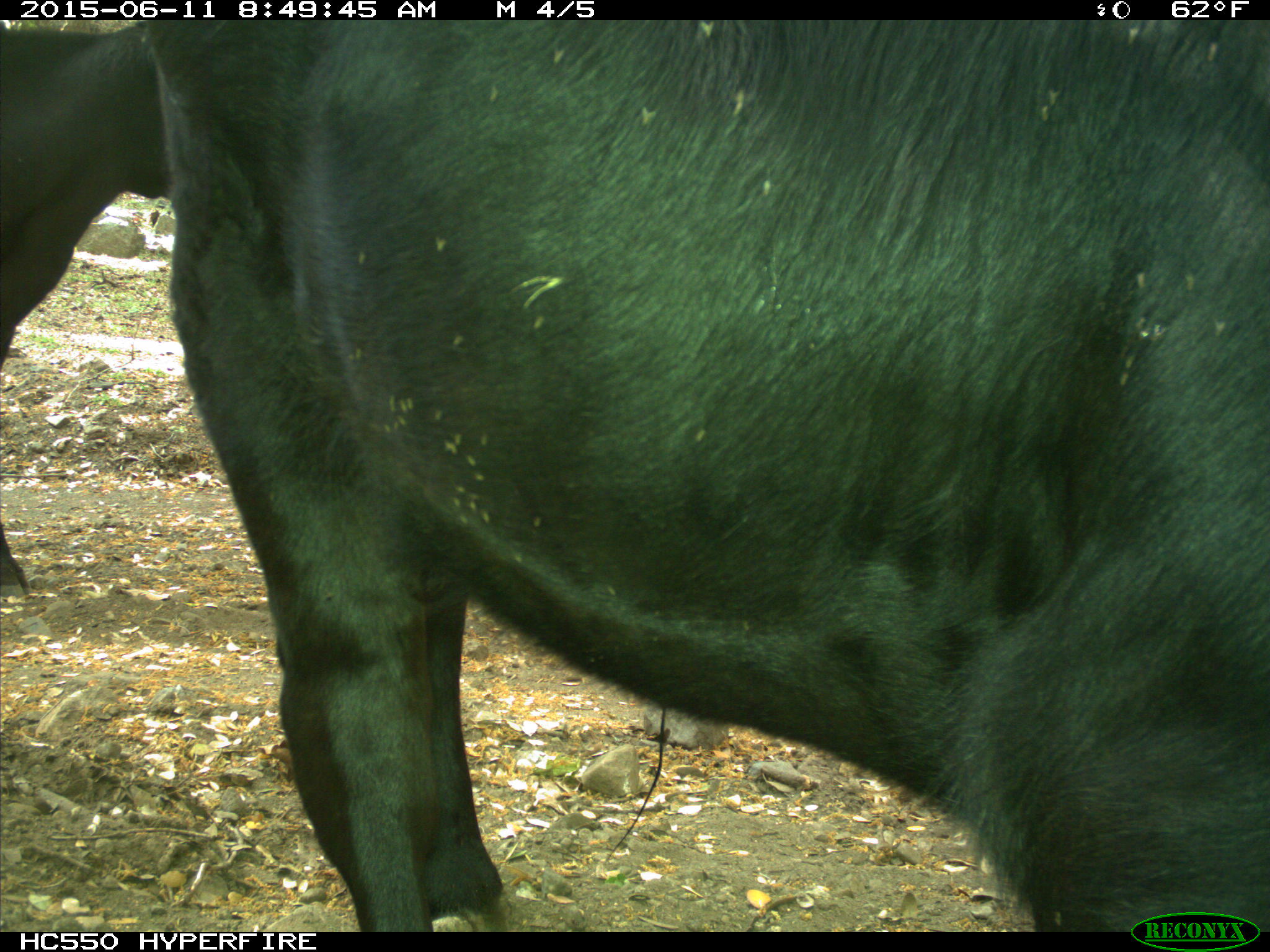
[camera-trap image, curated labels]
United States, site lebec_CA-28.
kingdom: Animalia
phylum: Chordata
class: Mammalia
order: Artiodactyla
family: Bovidae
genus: Bos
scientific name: Bos taurus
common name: domestic cow